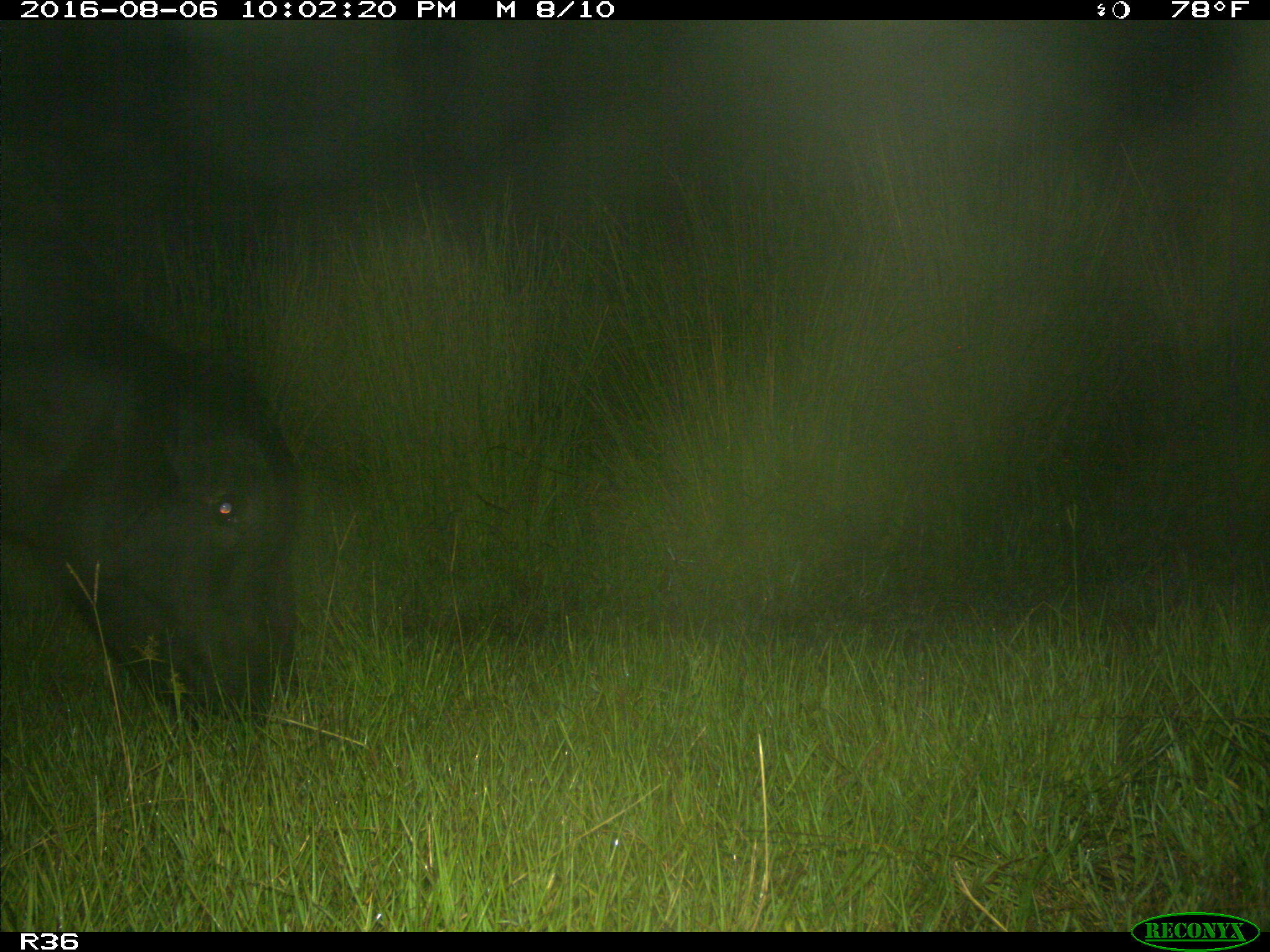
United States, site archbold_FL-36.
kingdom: Animalia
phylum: Chordata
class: Mammalia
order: Artiodactyla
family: Bovidae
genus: Bos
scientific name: Bos taurus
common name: domestic cow